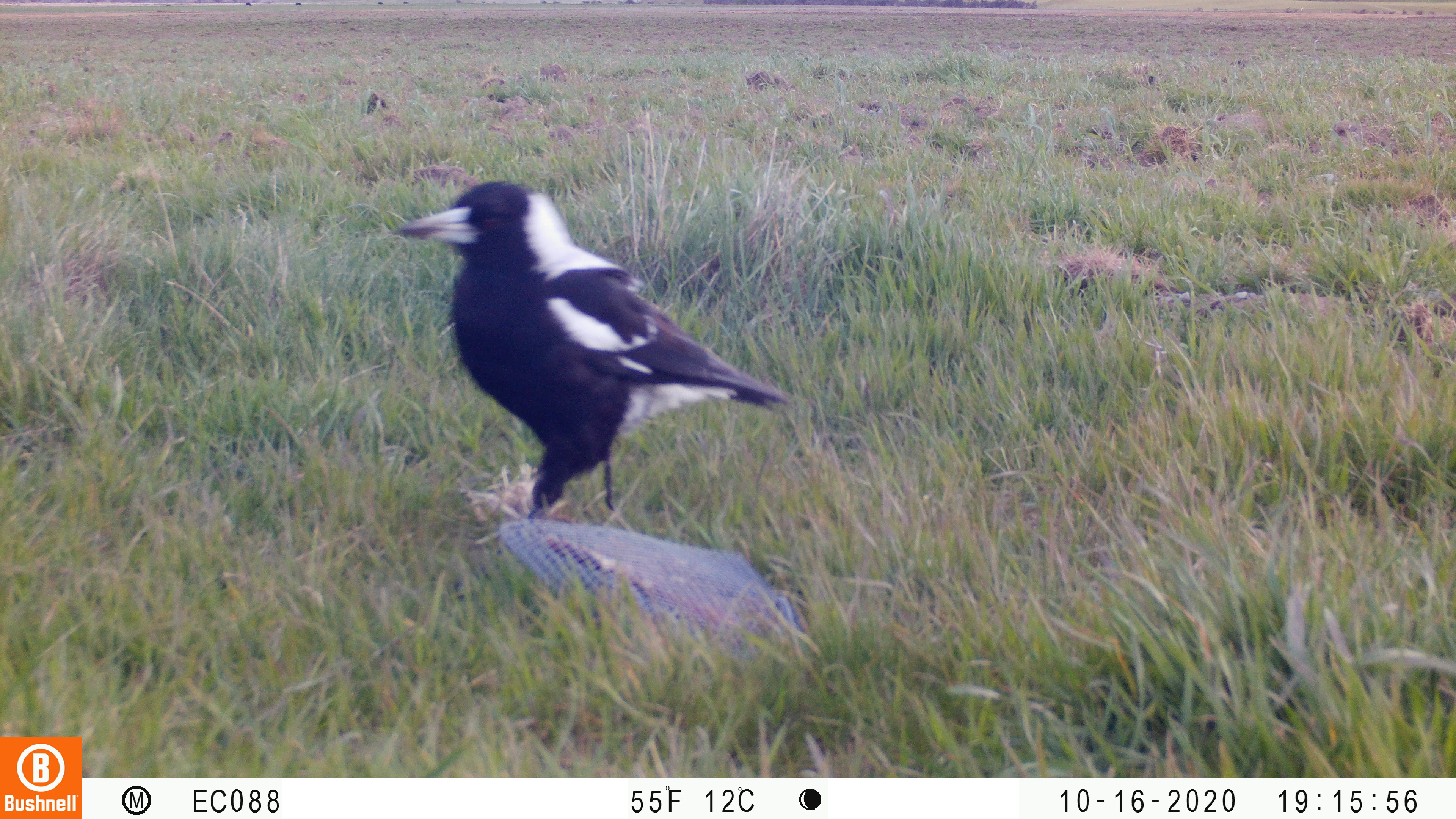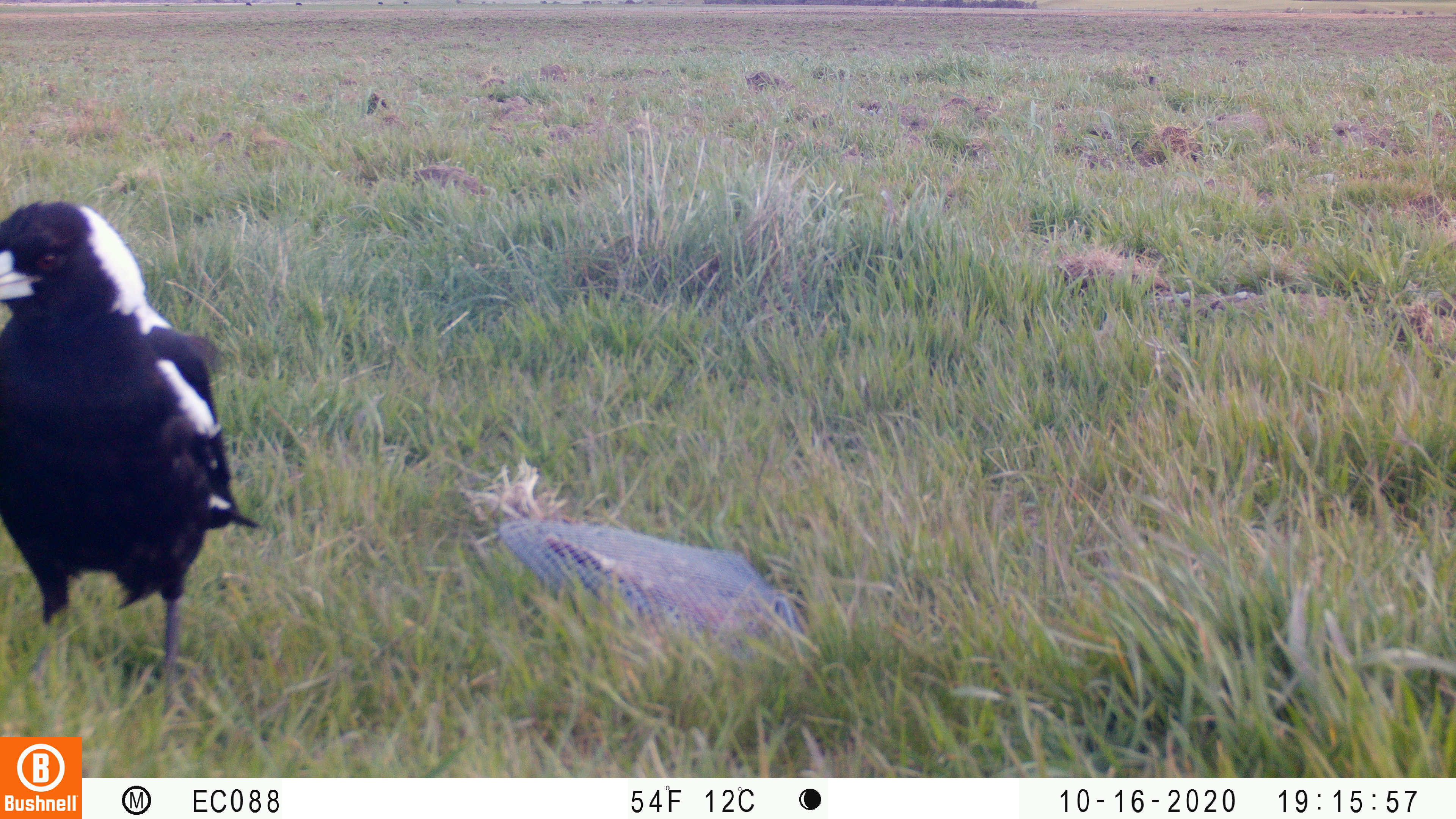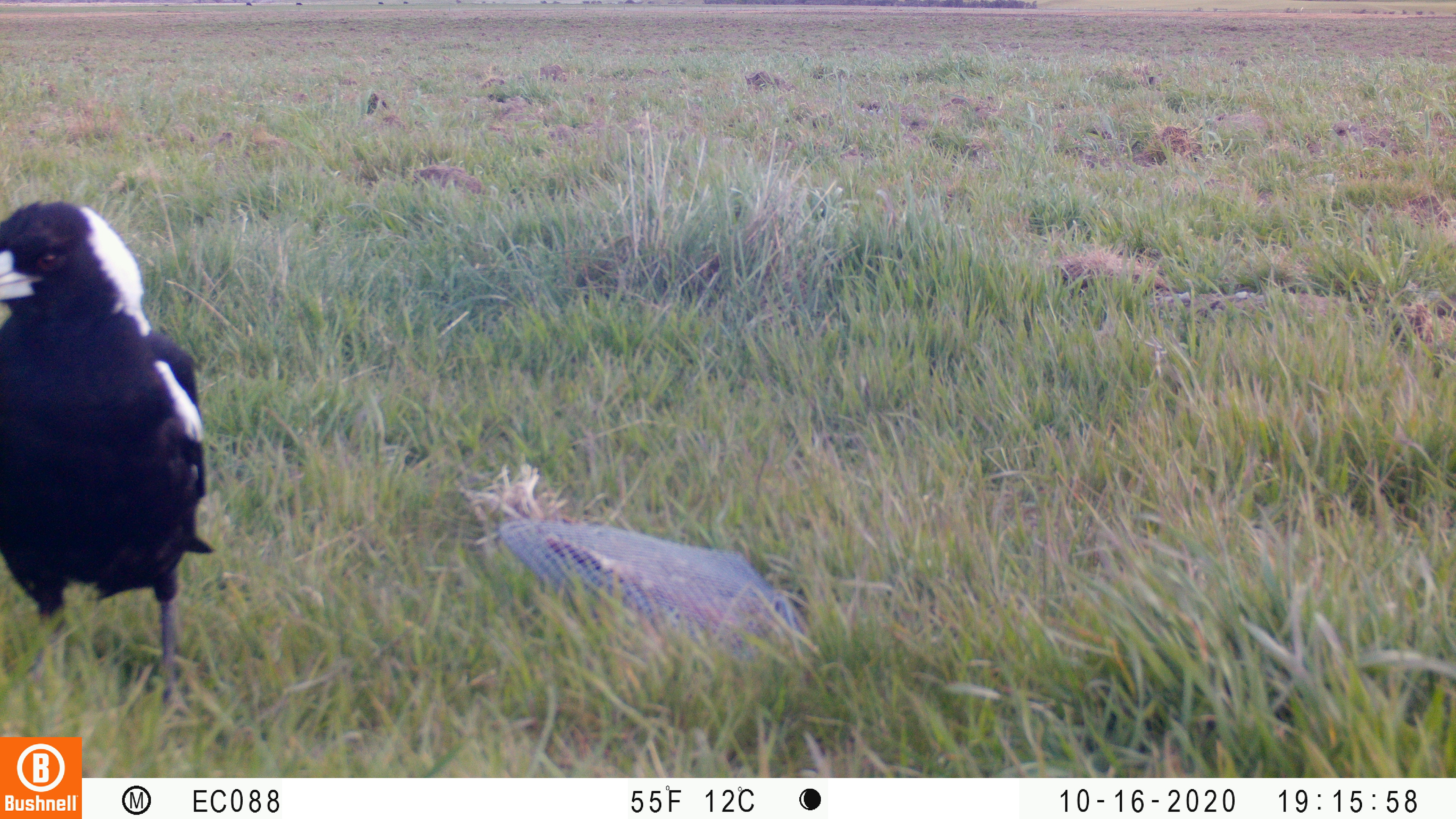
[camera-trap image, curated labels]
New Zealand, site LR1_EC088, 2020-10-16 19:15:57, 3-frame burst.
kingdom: Animalia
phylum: Chordata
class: Aves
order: Passeriformes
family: Artamidae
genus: Gymnorhina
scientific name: Gymnorhina tibicen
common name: australian magpie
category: magpie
Magpie (australian magpie) (Gymnorhina tibicen).